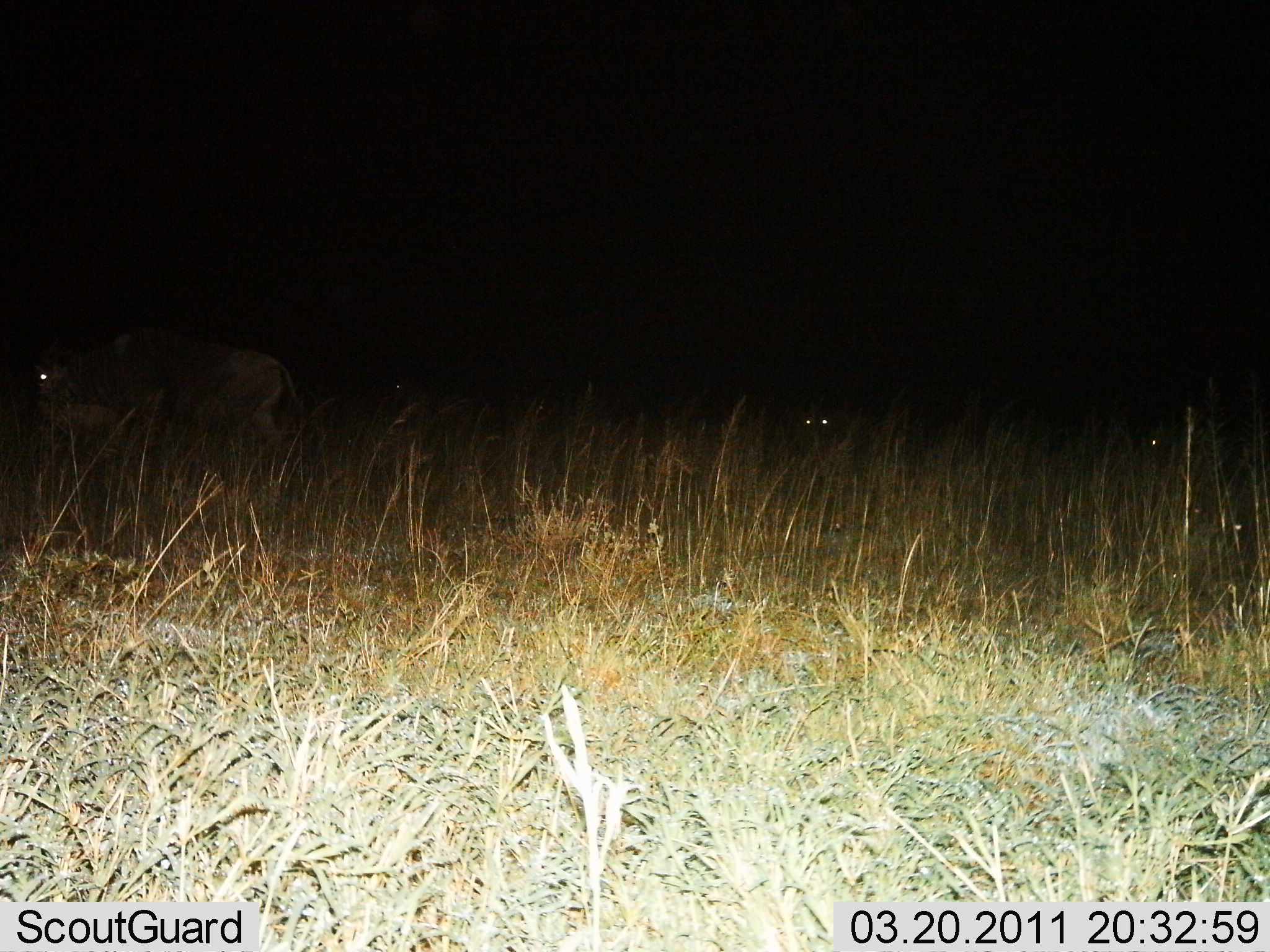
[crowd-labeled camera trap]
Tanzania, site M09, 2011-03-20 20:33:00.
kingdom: Animalia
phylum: Chordata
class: Mammalia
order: Artiodactyla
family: Bovidae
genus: Connochaetes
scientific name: Connochaetes taurinus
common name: blue wildebeest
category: wildebeest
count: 3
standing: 50%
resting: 8%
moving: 67%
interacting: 8%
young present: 0%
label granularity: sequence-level